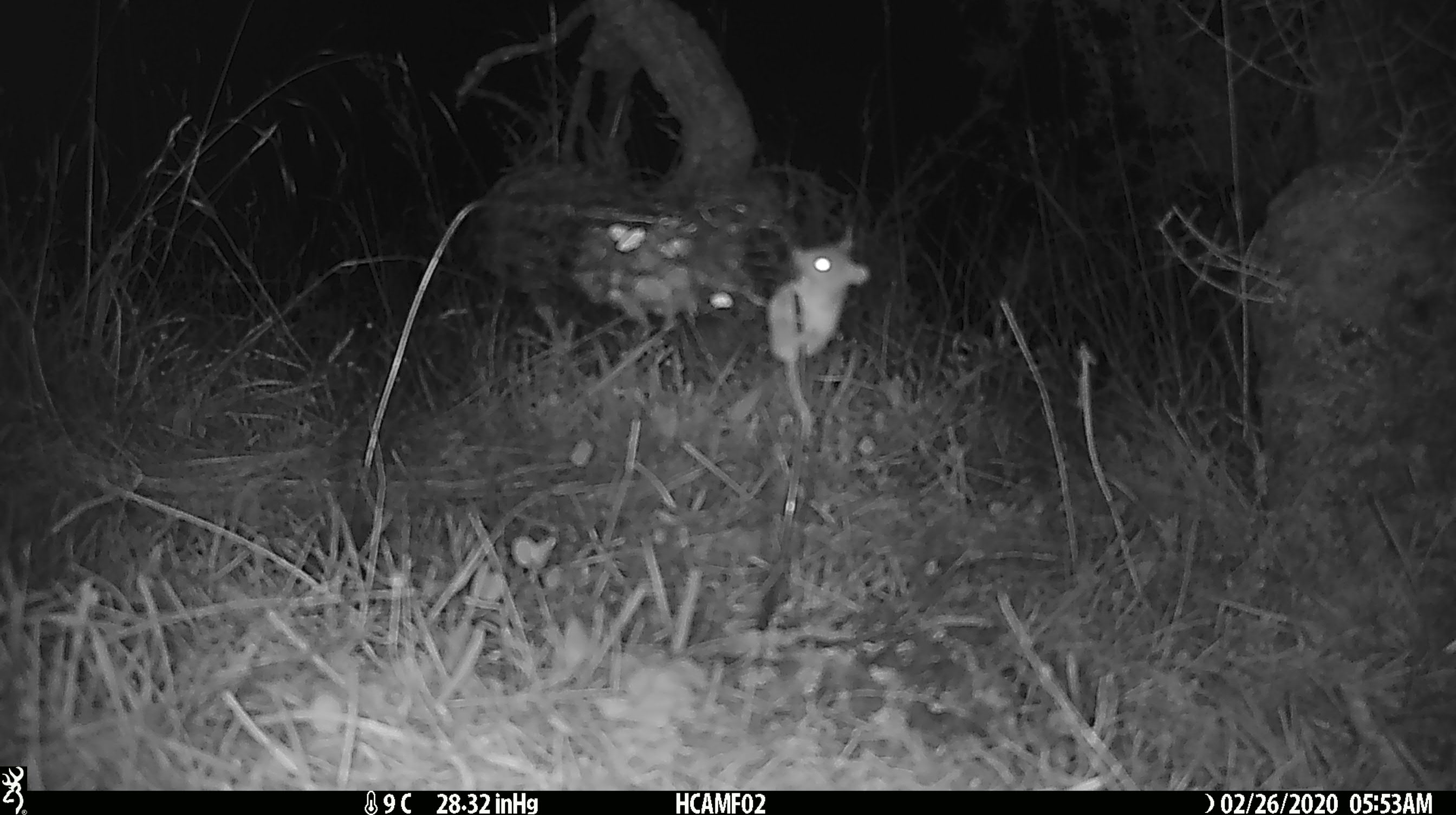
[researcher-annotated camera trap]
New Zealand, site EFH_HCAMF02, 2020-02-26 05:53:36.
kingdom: Animalia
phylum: Chordata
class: Mammalia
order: Rodentia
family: Muridae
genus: Mus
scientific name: Mus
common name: mouse